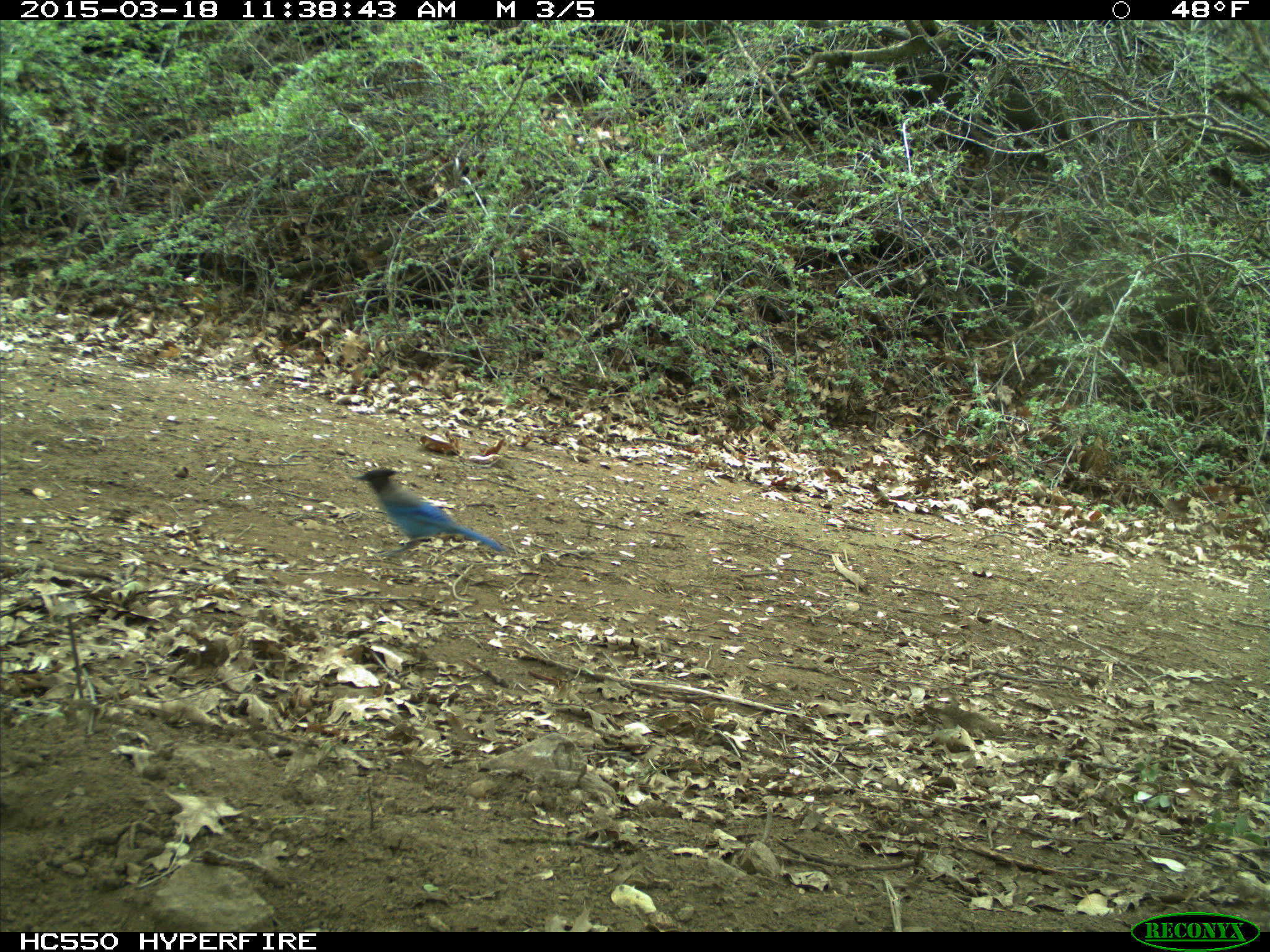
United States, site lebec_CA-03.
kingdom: Animalia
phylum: Chordata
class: Aves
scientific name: Aves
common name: birds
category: unidentified bird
Unidentified bird (birds) (Aves).